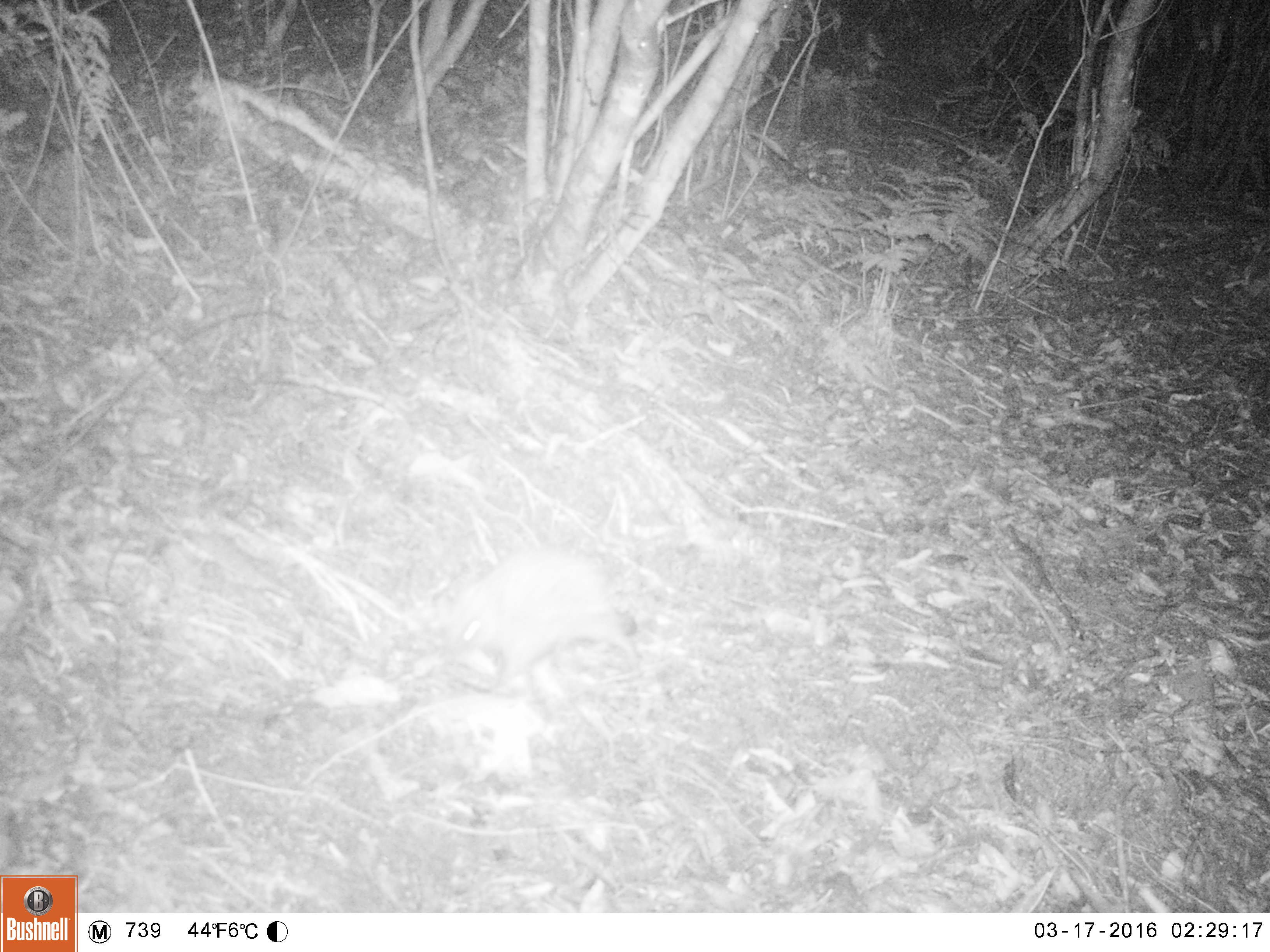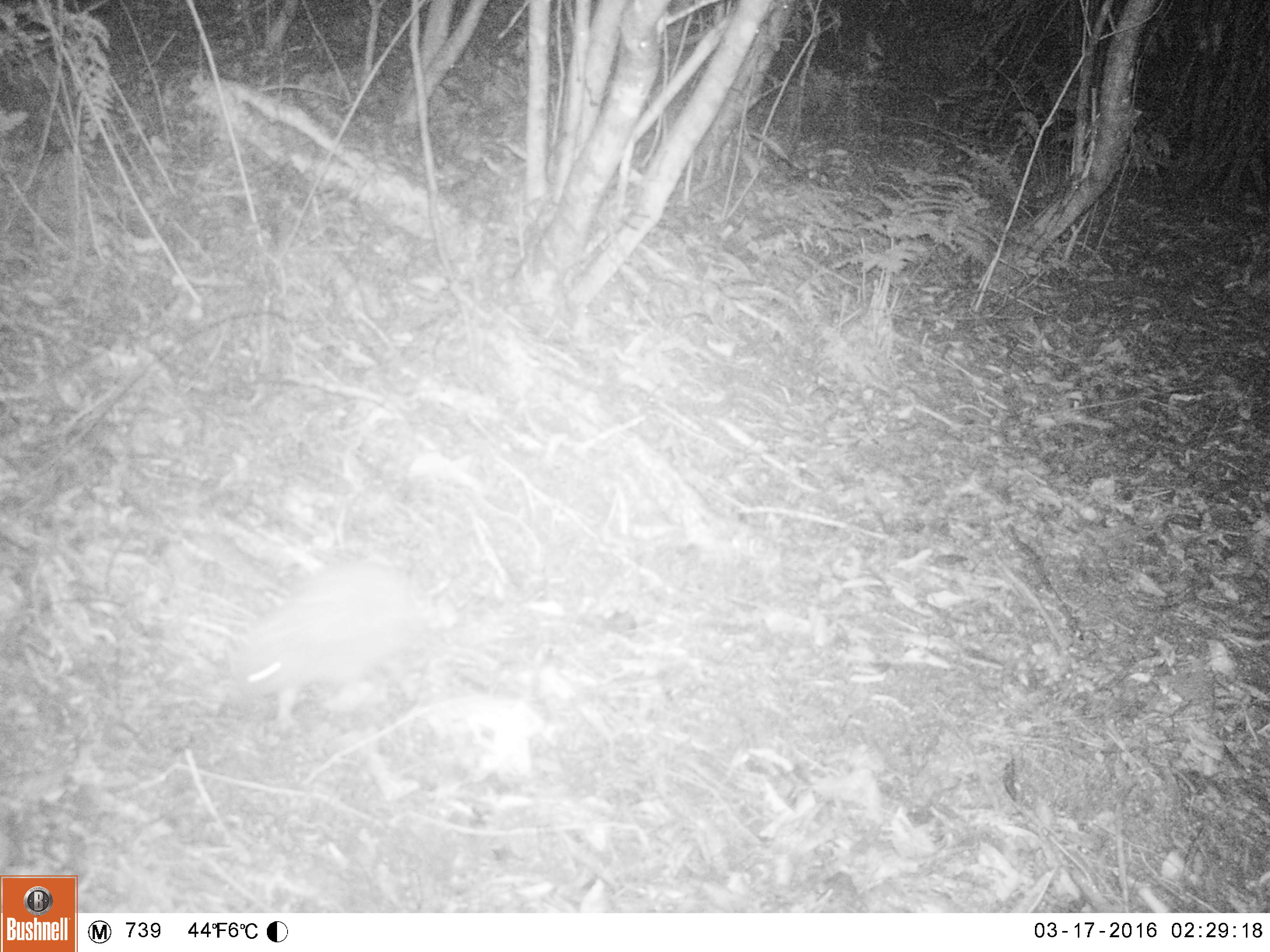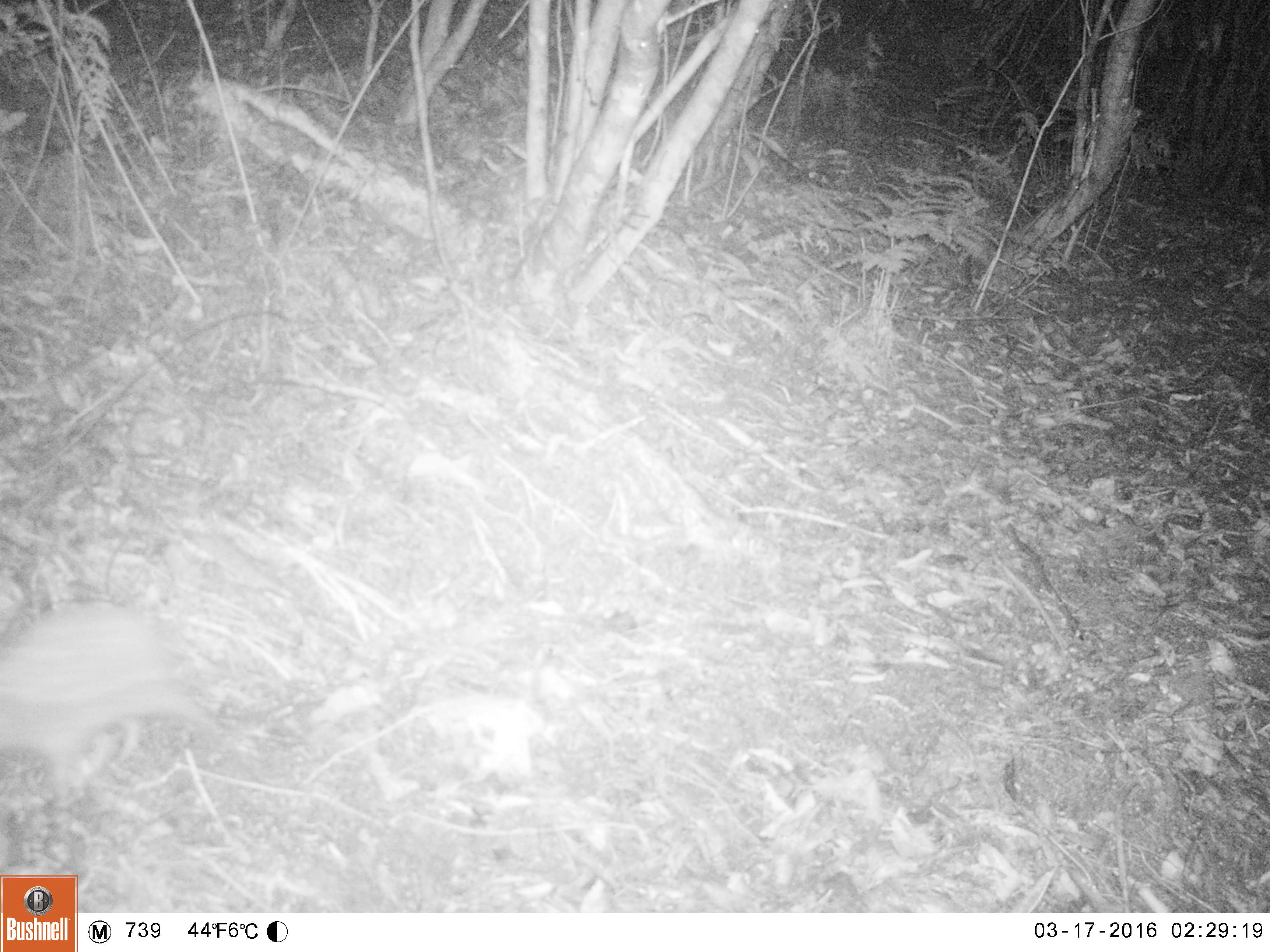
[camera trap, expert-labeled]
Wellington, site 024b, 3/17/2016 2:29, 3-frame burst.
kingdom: Animalia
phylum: Chordata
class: Mammalia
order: Eulipotyphla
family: Erinaceidae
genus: Erinaceus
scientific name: Erinaceus europaeus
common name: hedgehog